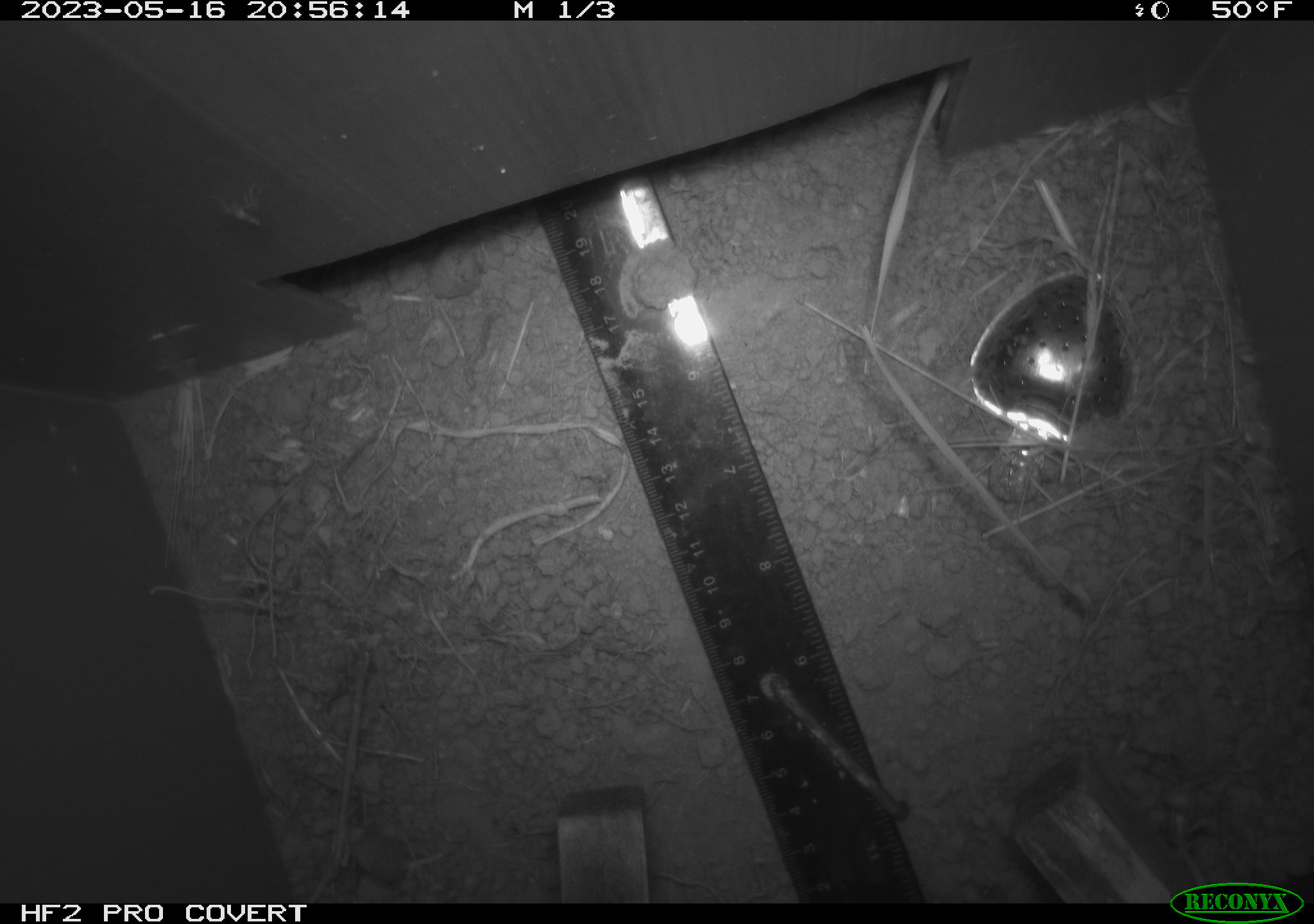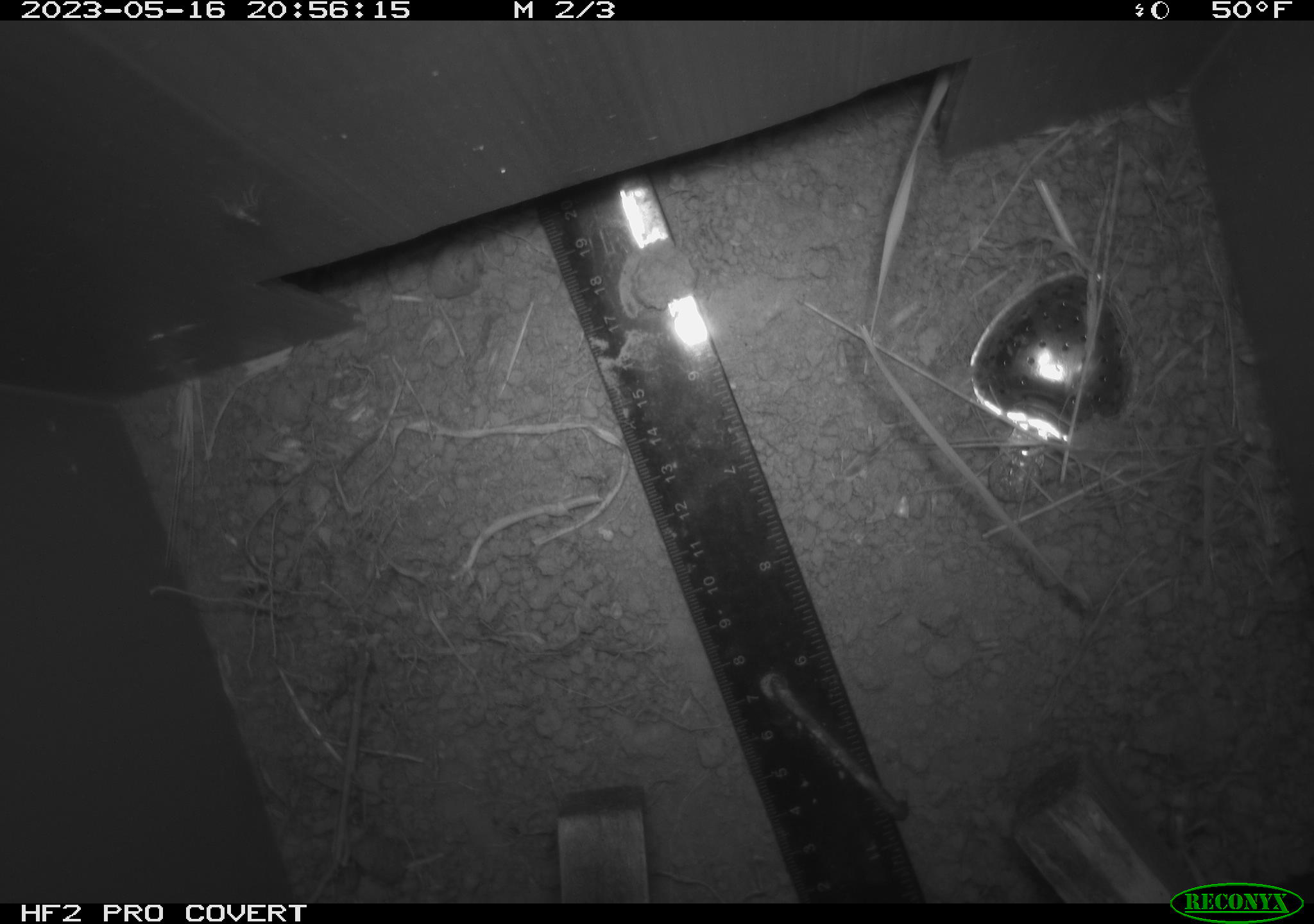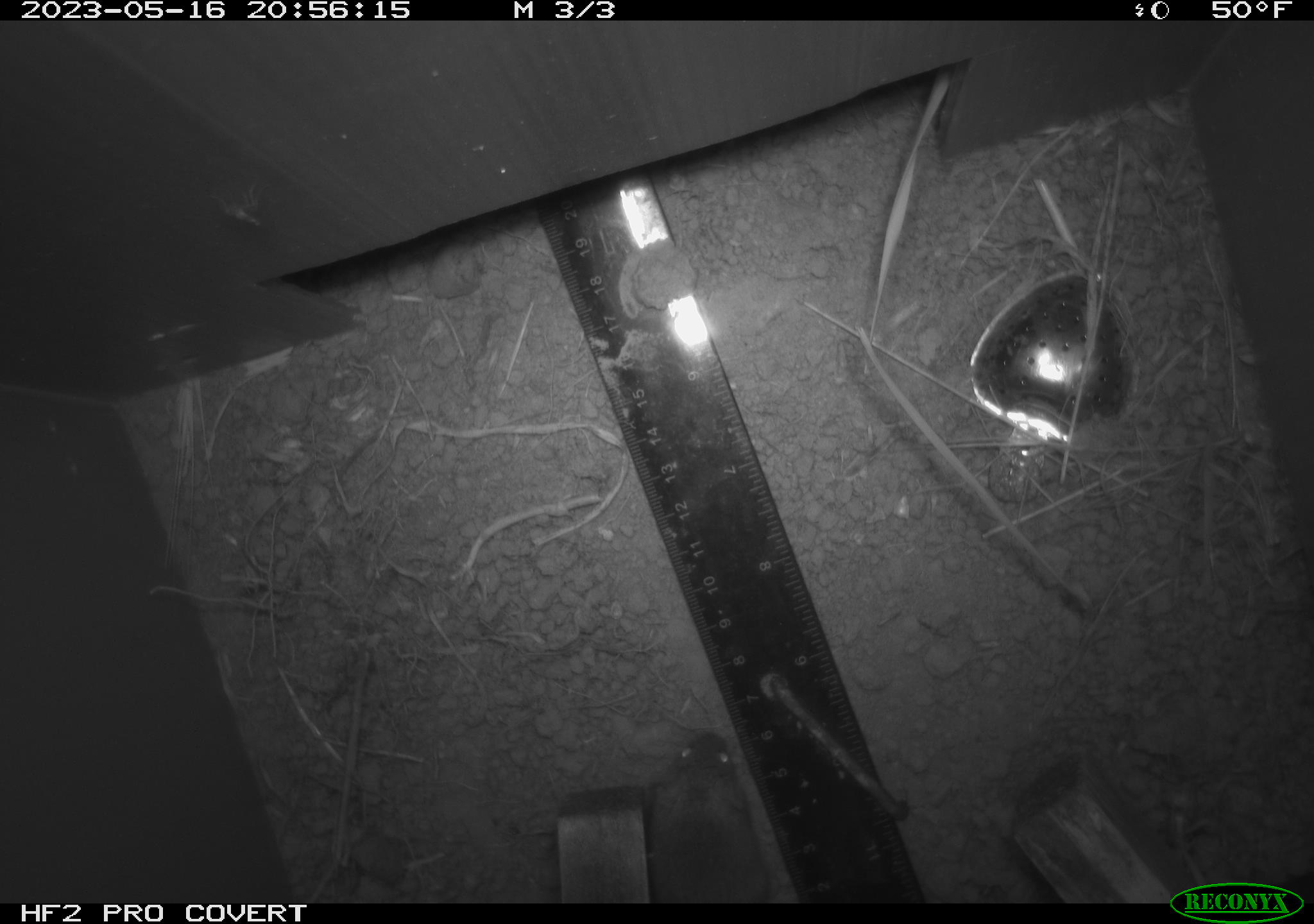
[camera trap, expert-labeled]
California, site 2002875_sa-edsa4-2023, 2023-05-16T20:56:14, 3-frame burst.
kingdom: Animalia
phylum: Chordata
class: Mammalia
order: Rodentia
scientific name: Rodentia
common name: mouse species